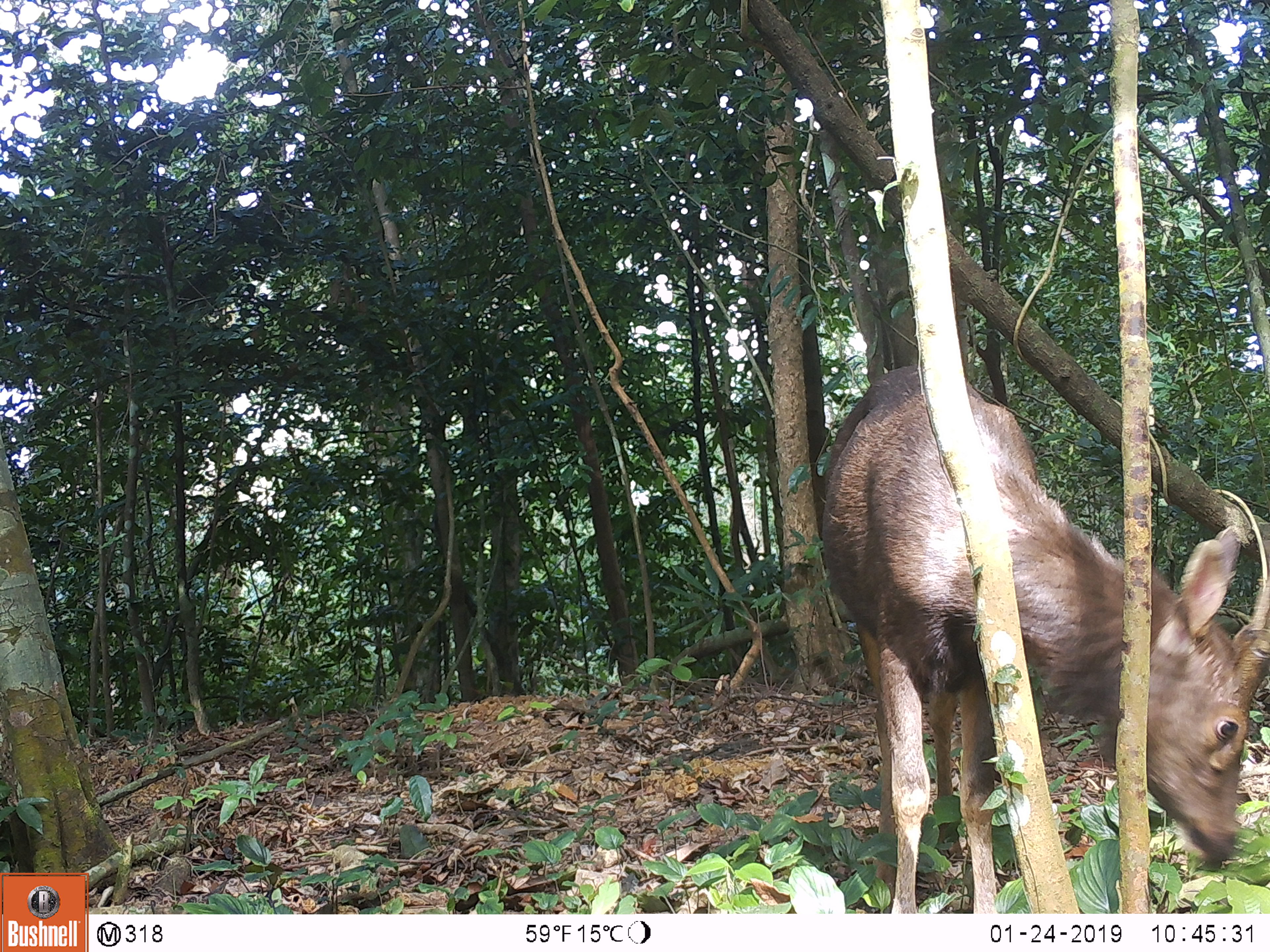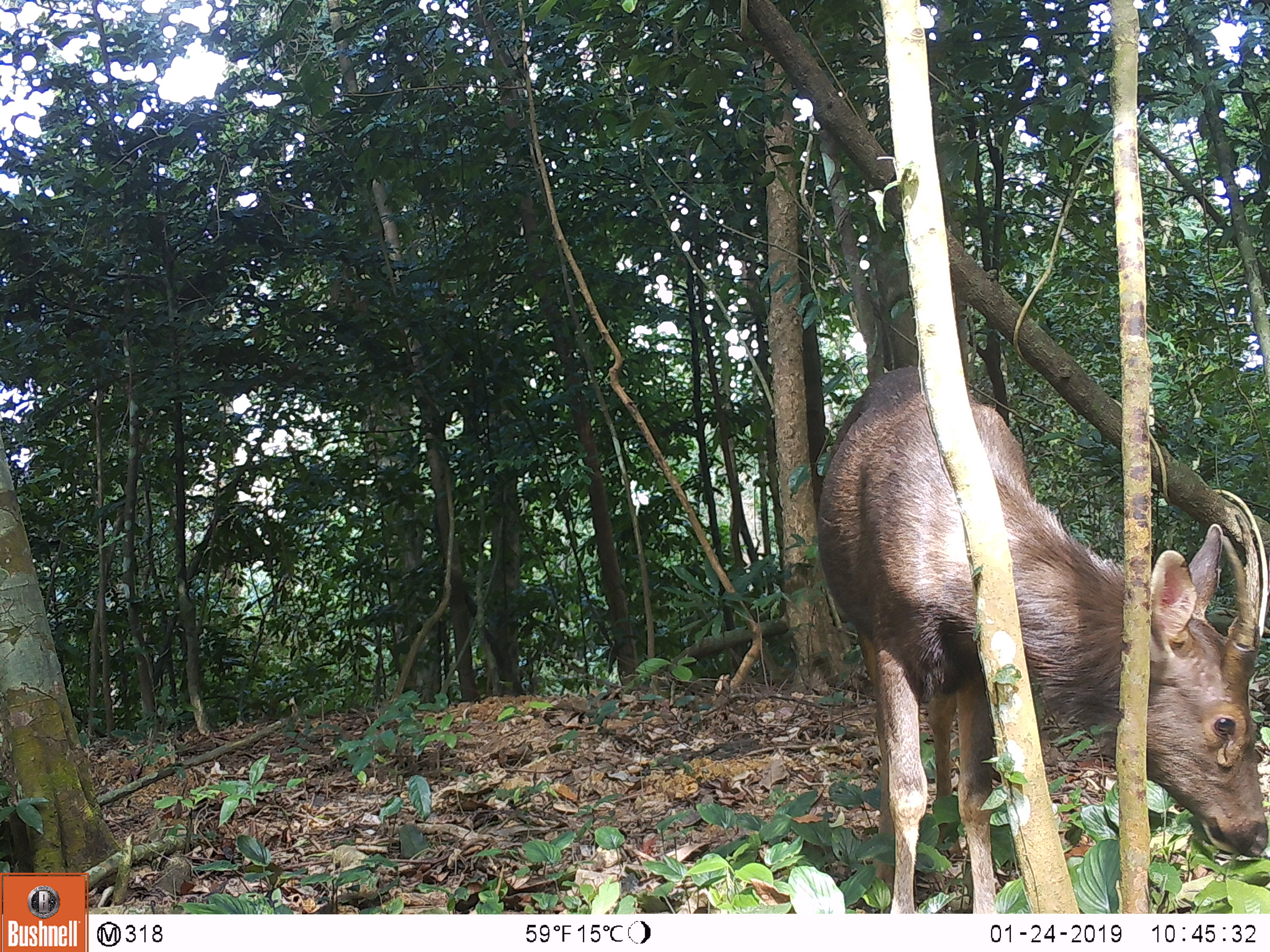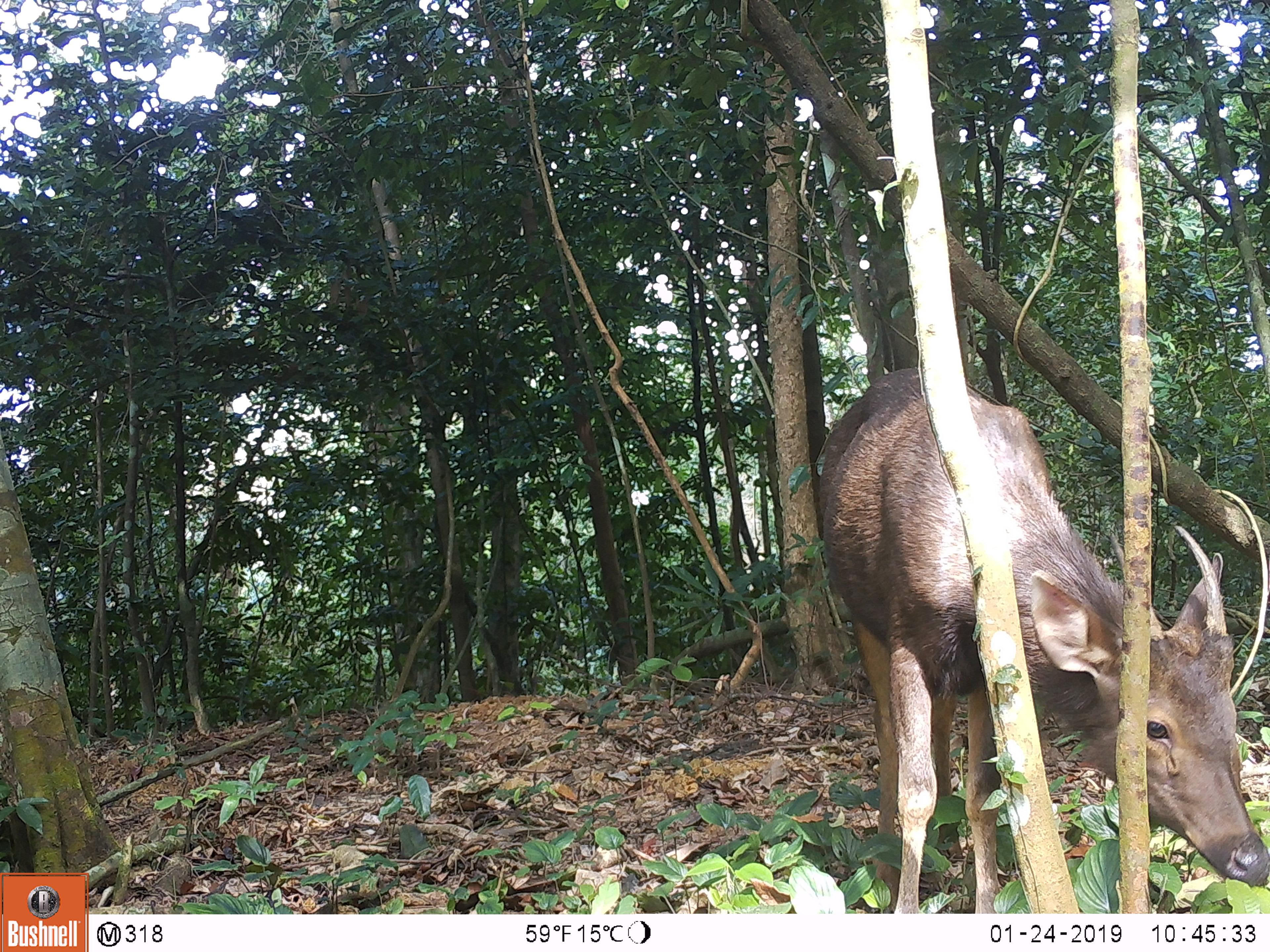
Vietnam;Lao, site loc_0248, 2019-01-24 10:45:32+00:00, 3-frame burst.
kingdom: Animalia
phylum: Chordata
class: Mammalia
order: Artiodactyla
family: Cervidae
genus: Rusa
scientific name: Rusa unicolor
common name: sambar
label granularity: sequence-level